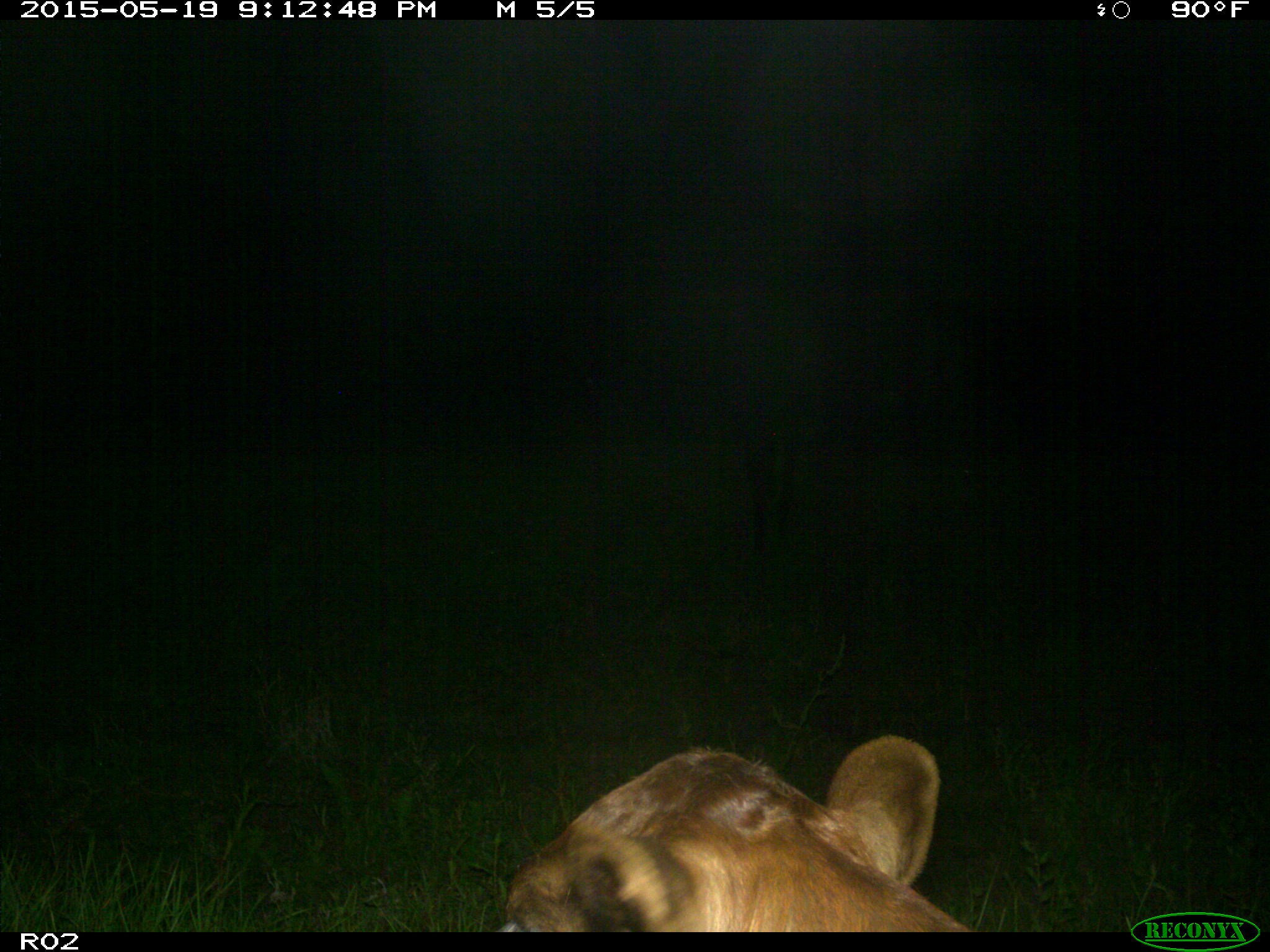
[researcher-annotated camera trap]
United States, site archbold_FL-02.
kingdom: Animalia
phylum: Chordata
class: Mammalia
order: Artiodactyla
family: Bovidae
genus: Bos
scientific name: Bos taurus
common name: domestic cow